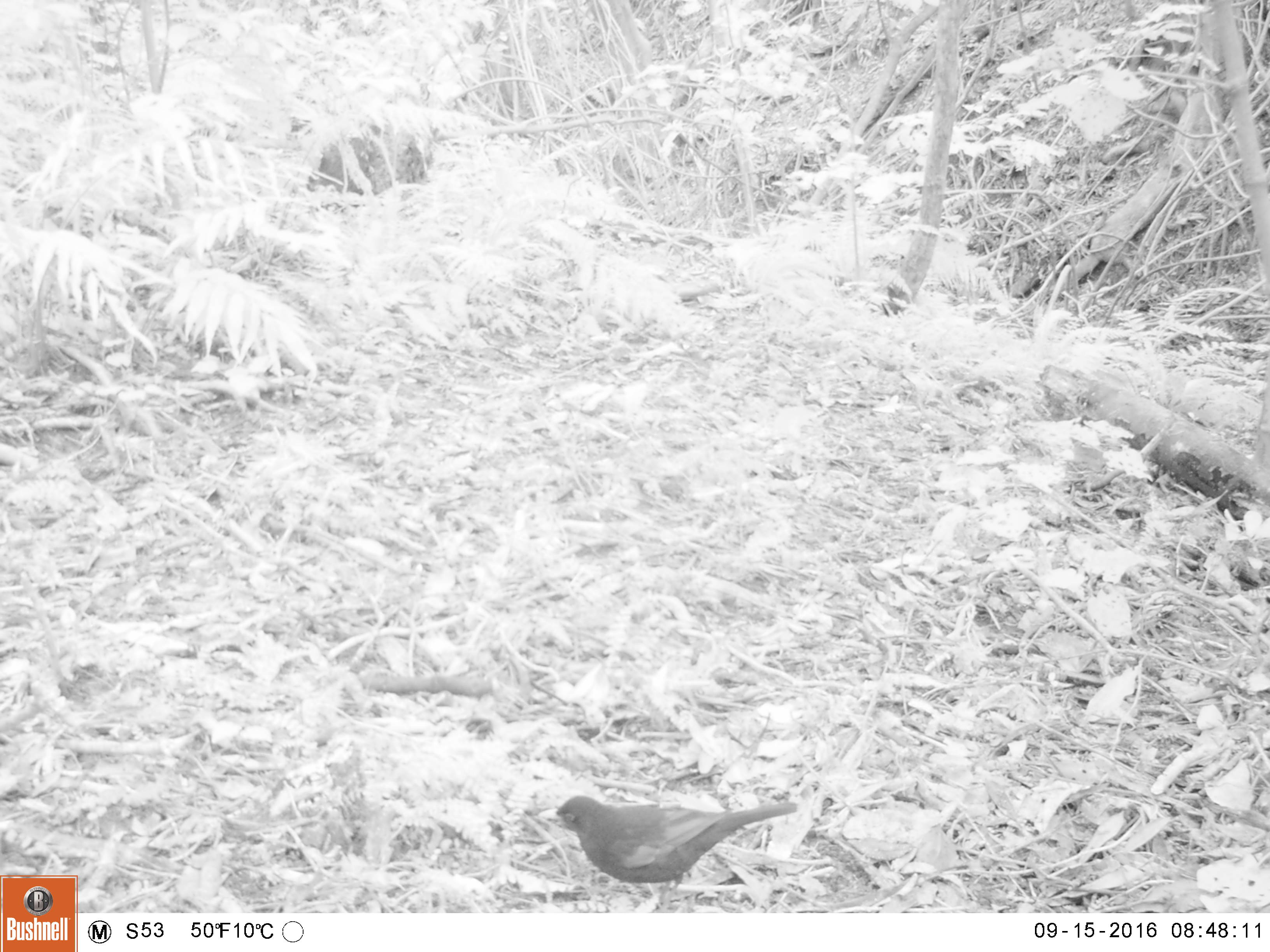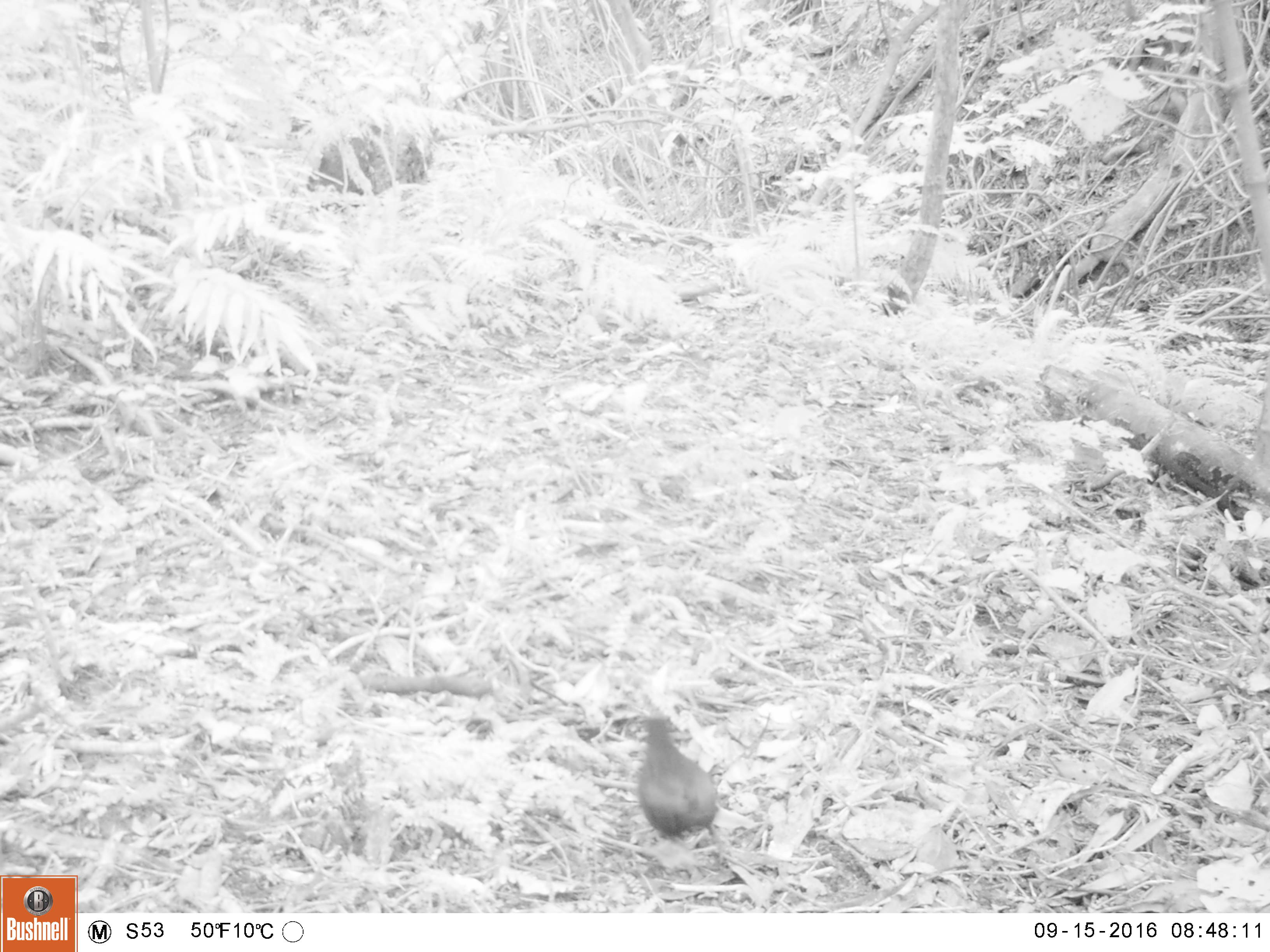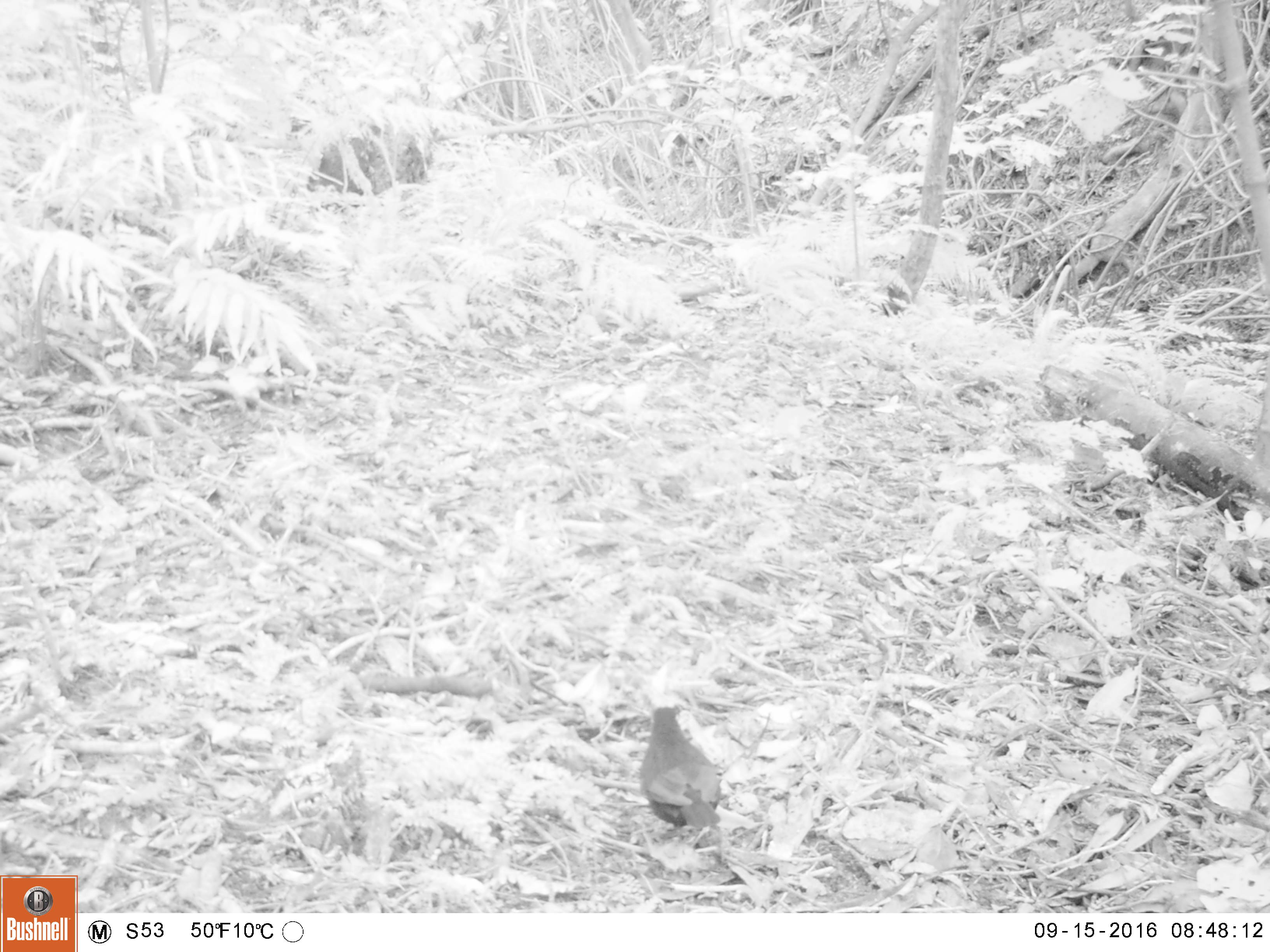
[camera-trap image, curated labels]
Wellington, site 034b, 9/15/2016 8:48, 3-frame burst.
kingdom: Animalia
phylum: Chordata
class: Aves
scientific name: Aves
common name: bird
Bird (Aves).